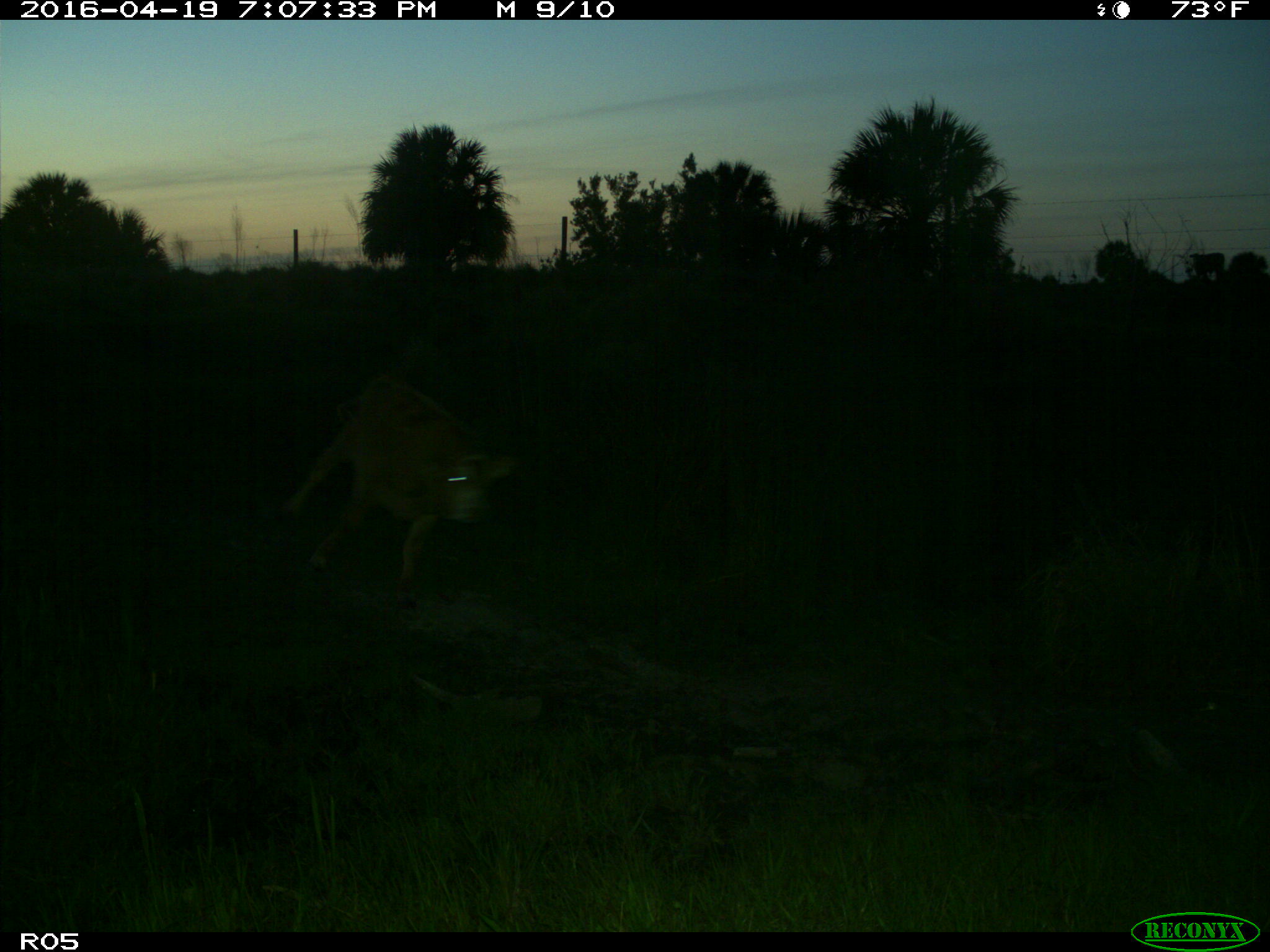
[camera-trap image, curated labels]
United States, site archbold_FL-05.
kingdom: Animalia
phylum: Chordata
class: Mammalia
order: Artiodactyla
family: Bovidae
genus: Bos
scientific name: Bos taurus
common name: domestic cow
Bos taurus (domestic cow).